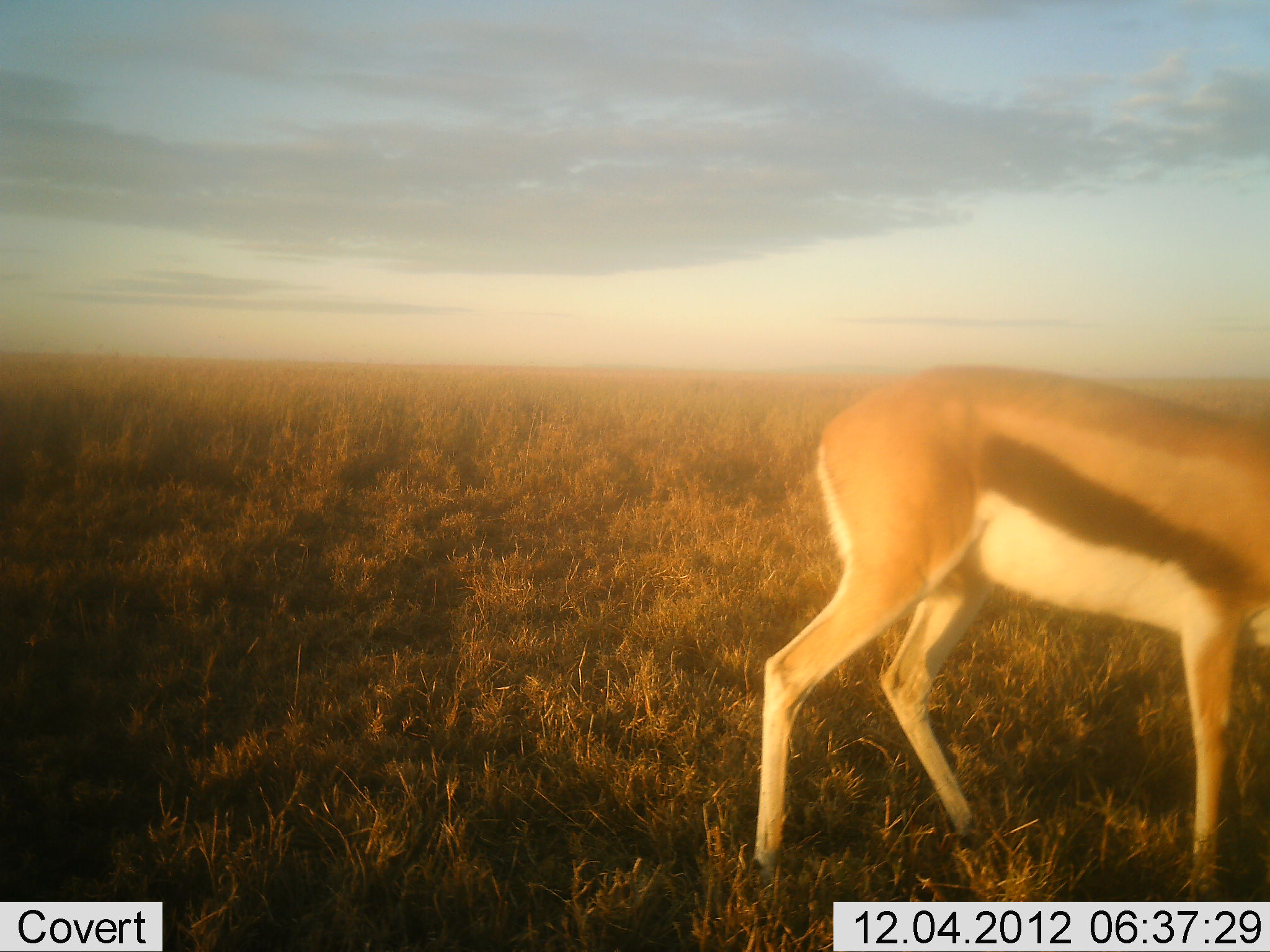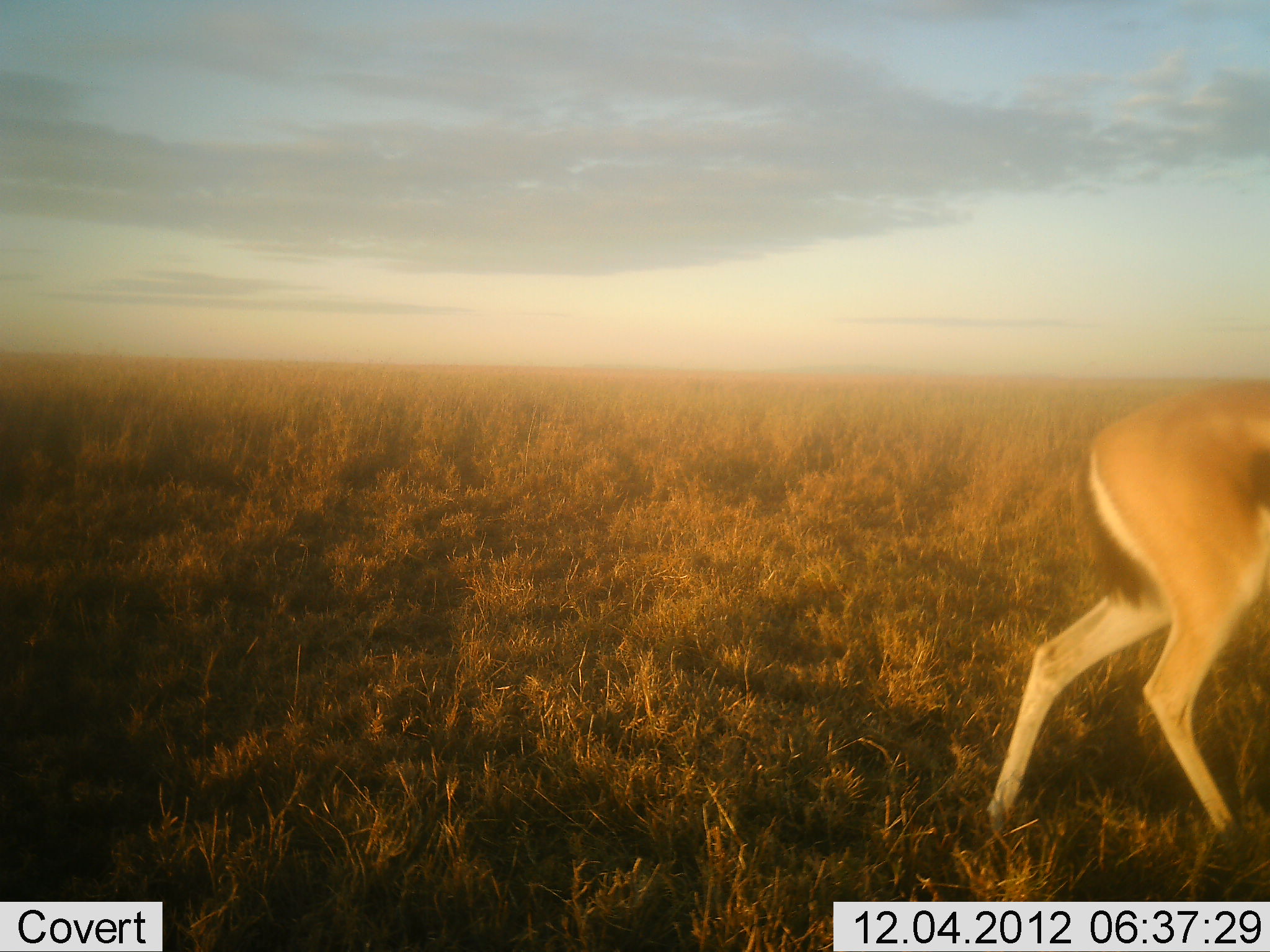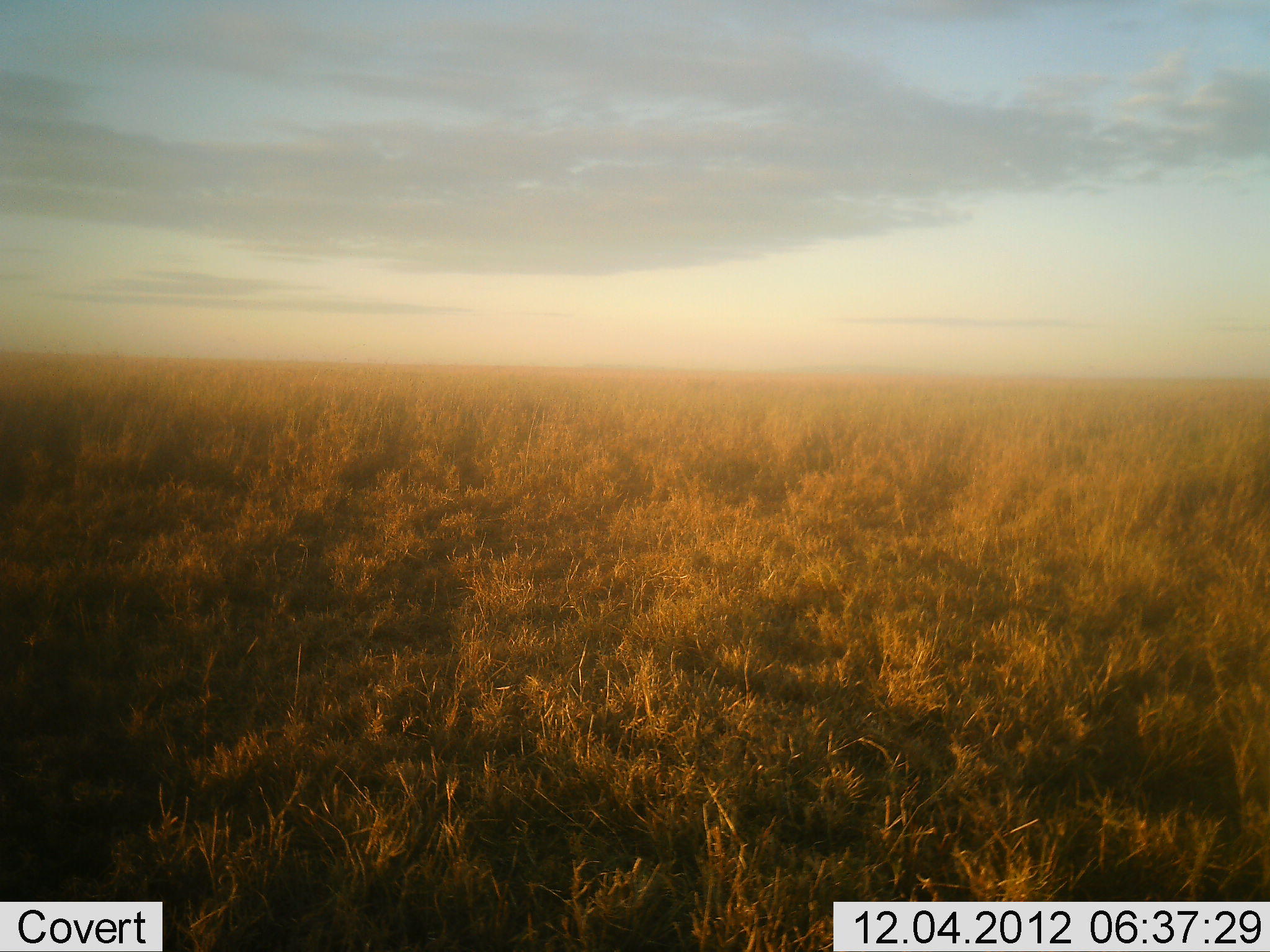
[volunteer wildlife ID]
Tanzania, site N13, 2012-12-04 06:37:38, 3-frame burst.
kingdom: Animalia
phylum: Chordata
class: Mammalia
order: Artiodactyla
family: Bovidae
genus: Eudorcas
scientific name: Eudorcas thomsonii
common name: thomson's gazelle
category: gazellethomsons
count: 1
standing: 11%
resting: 0%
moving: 94%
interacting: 0%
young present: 0%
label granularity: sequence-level